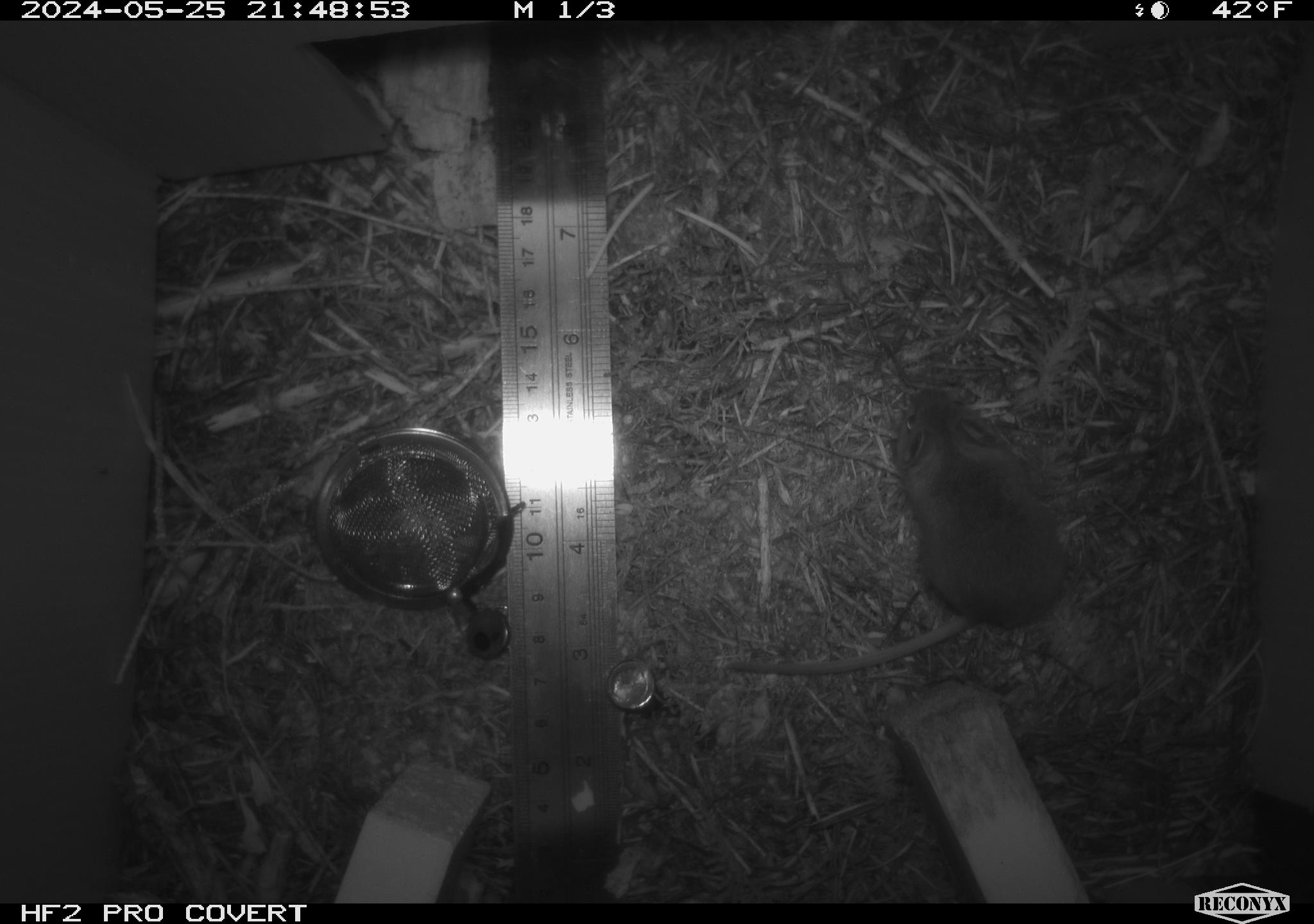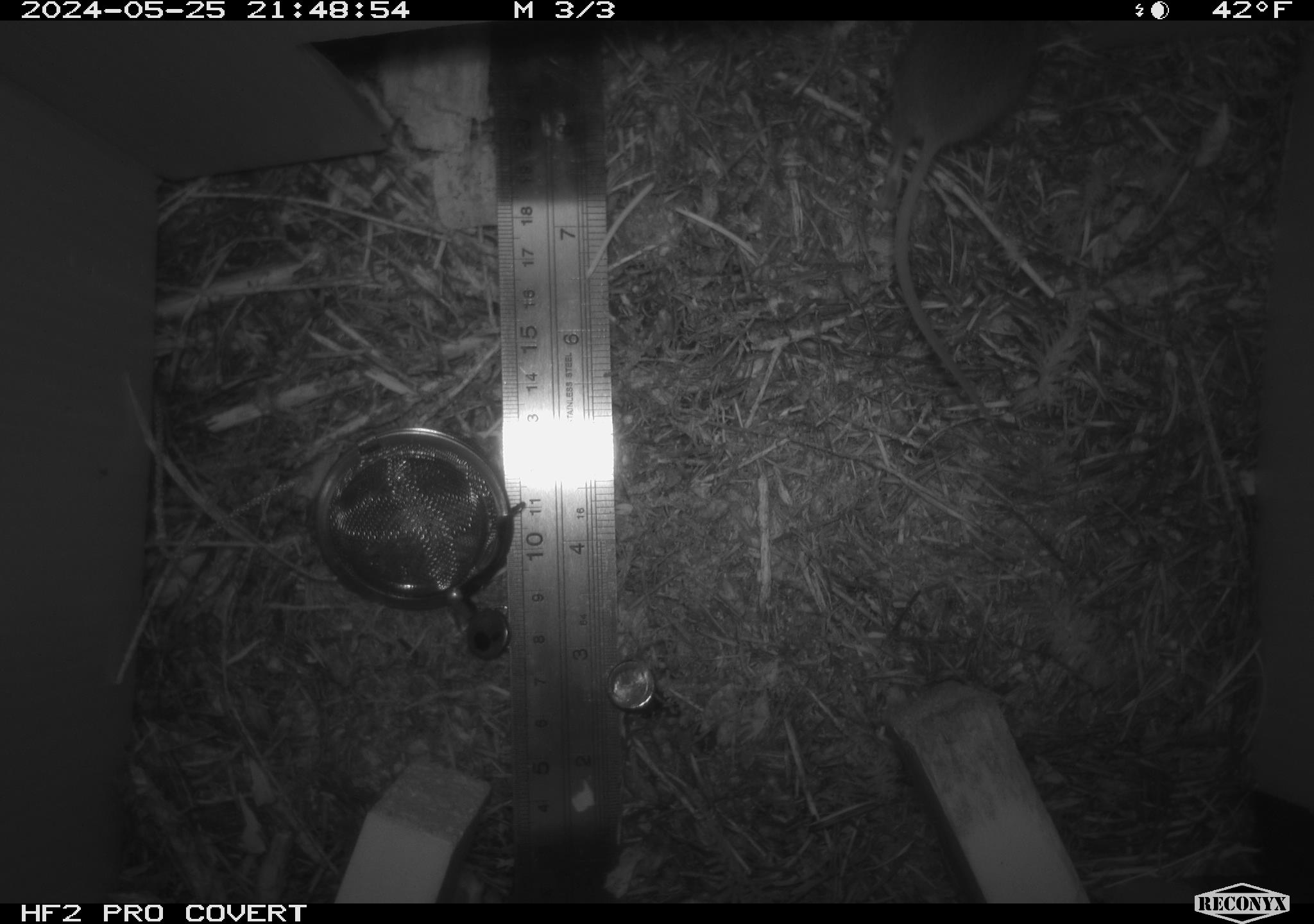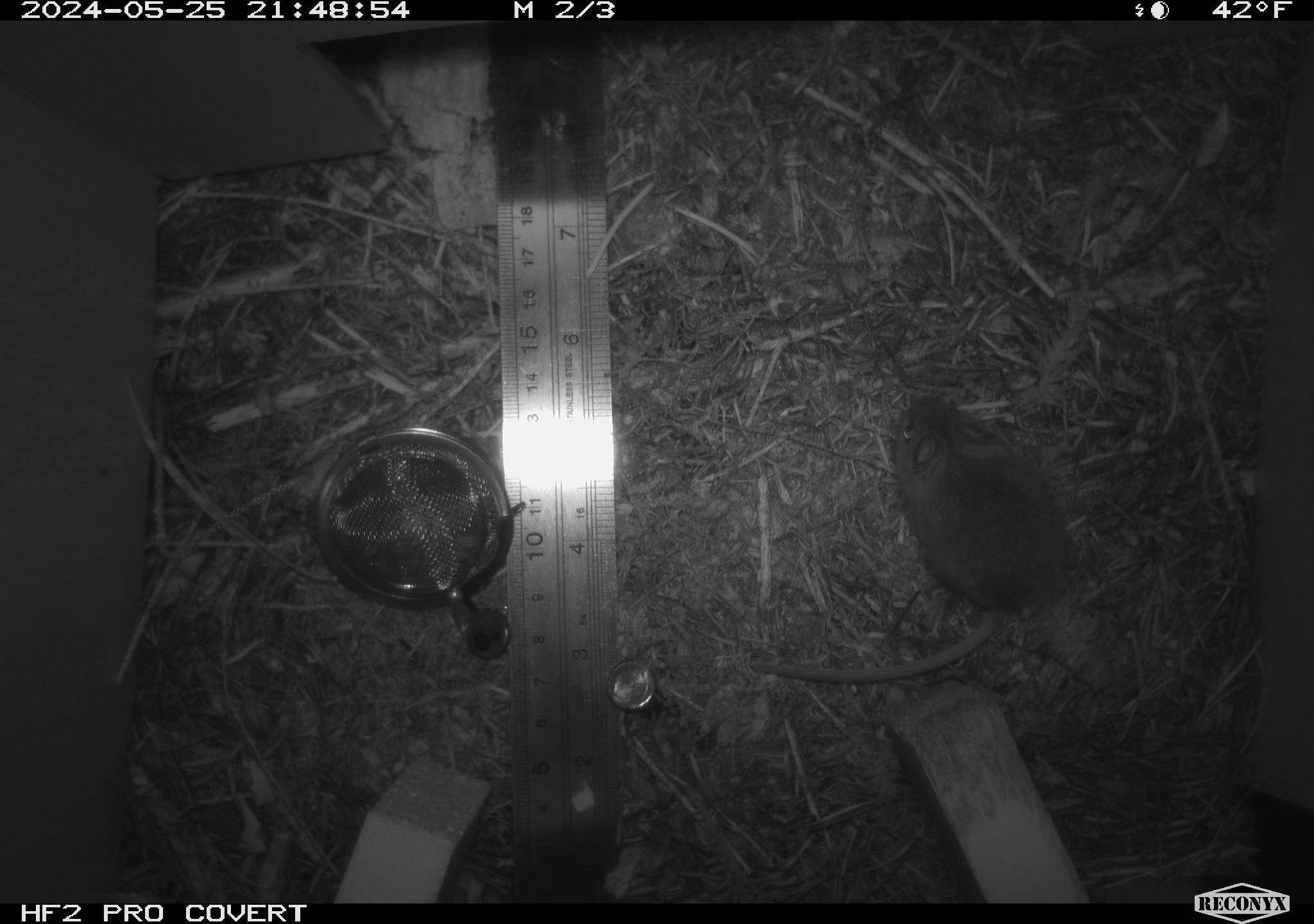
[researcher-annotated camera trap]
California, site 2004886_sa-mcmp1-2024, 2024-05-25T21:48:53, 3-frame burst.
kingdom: Animalia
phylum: Chordata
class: Mammalia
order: Rodentia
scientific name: Rodentia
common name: mouse species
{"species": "mouse species (Rodentia)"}